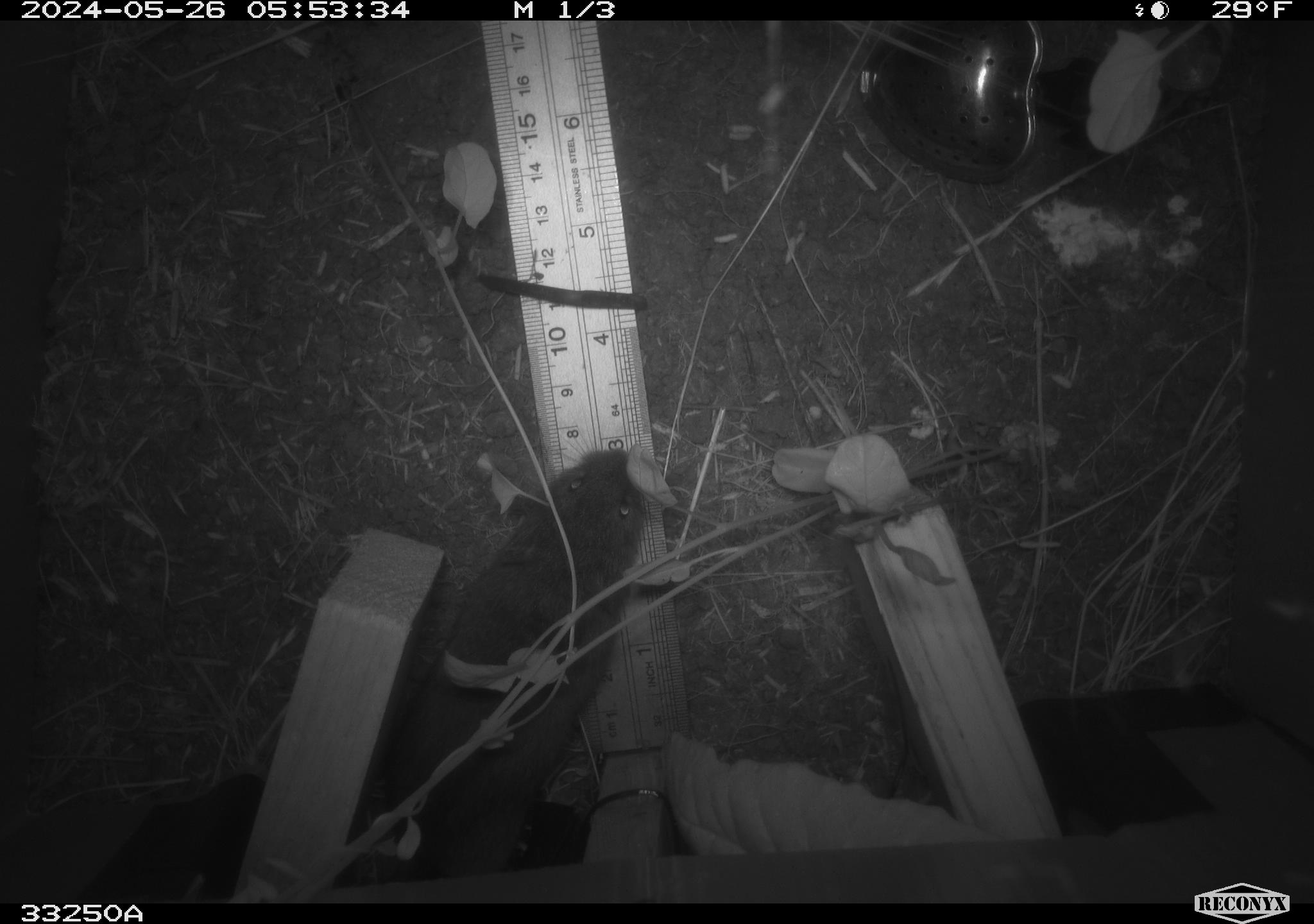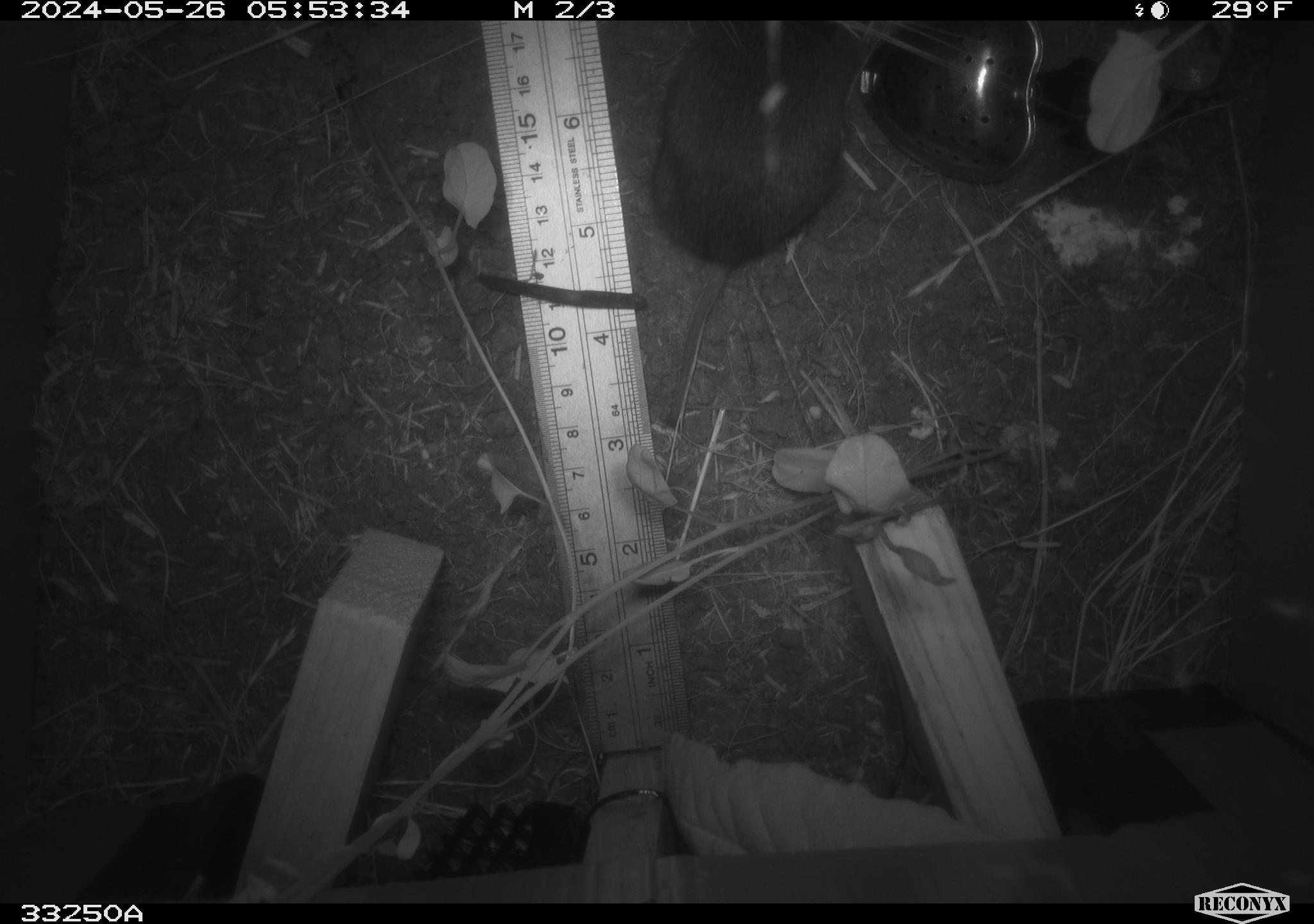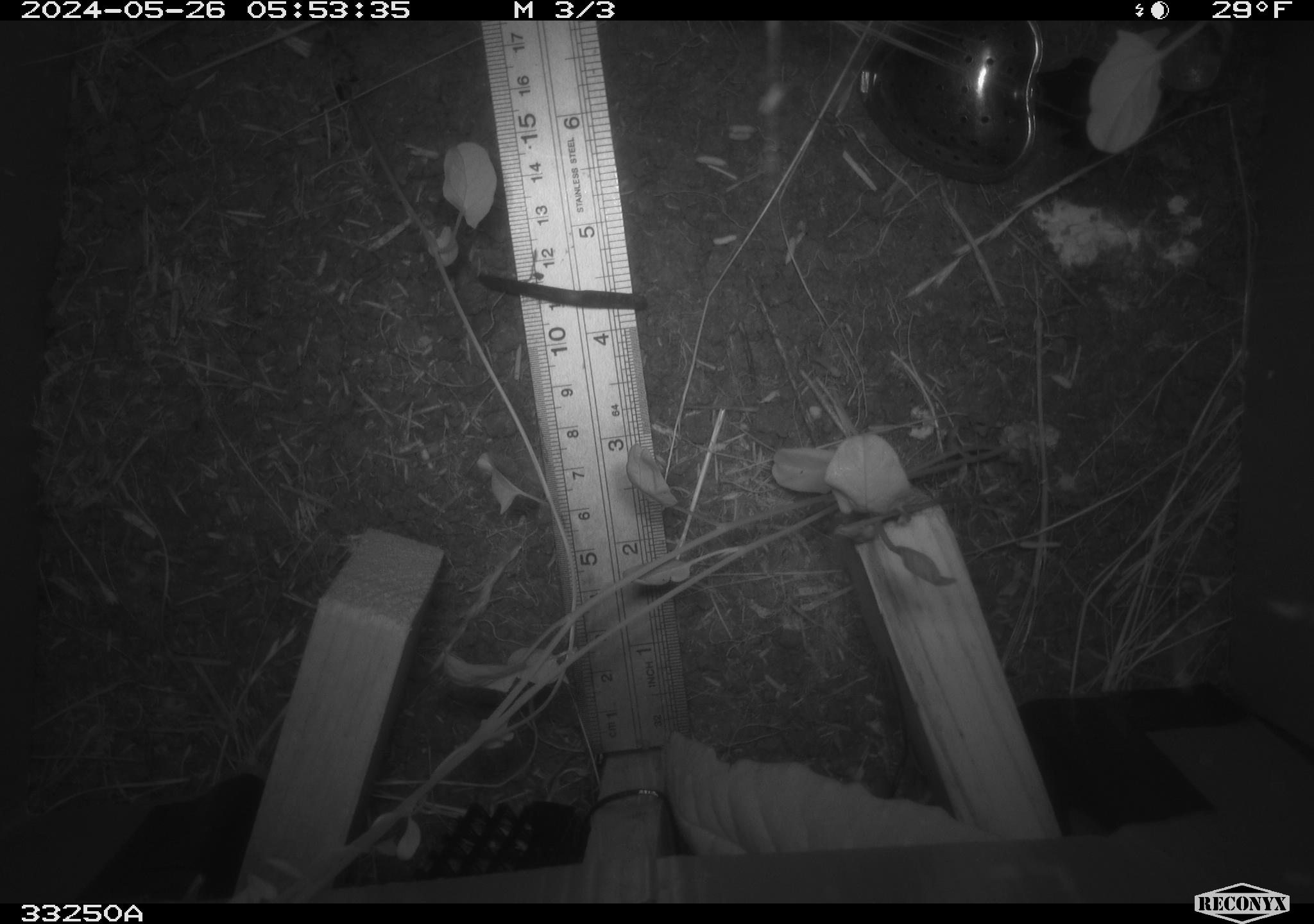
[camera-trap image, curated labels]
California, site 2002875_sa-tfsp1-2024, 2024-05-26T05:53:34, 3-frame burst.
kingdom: Animalia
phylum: Chordata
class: Mammalia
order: Rodentia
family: Cricetidae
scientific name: Arvicolinae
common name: voles, lemmings, and muskrats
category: arvicolinae subfamily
Arvicolinae subfamily (voles, lemmings, and muskrats) (Arvicolinae).